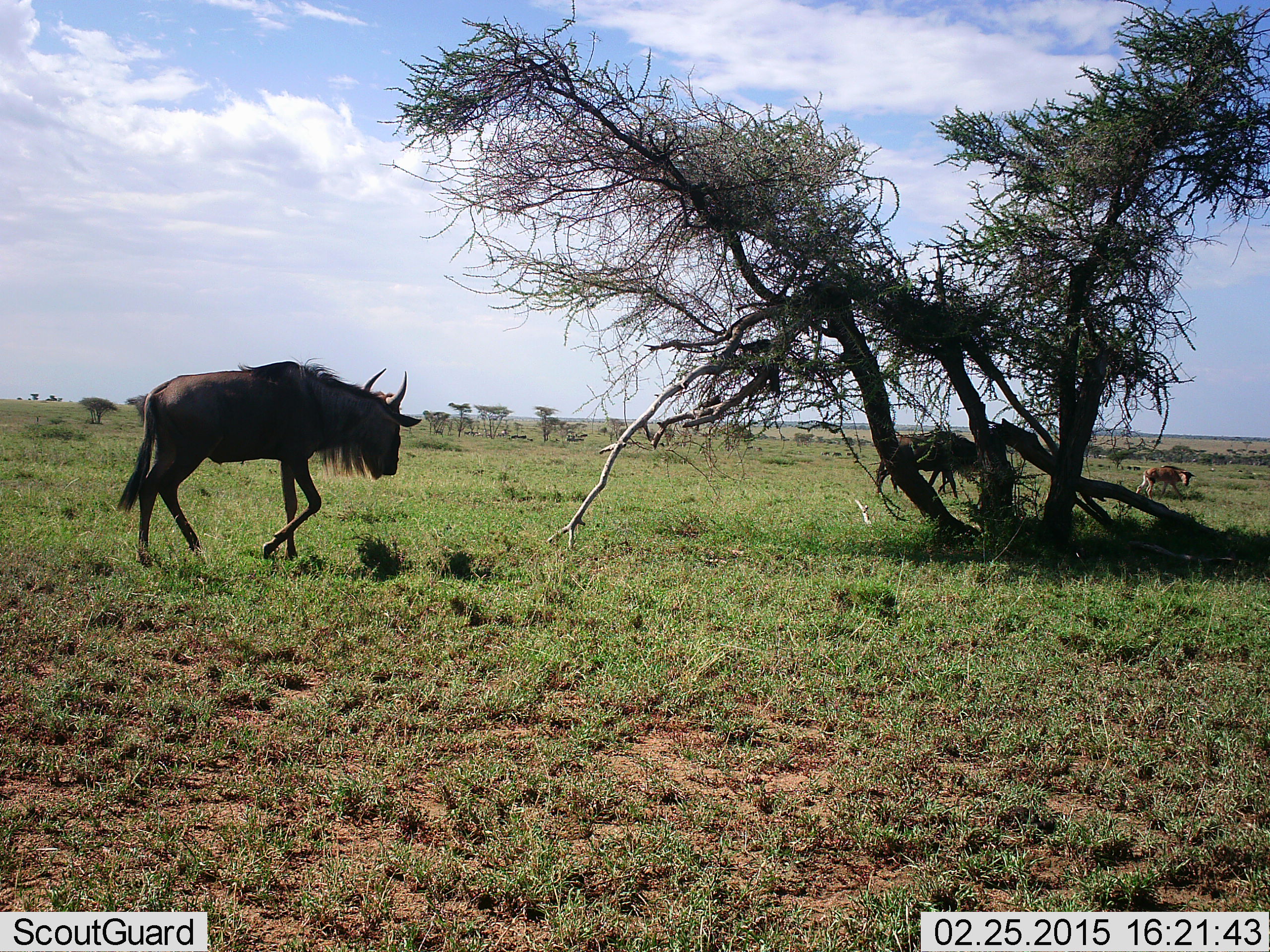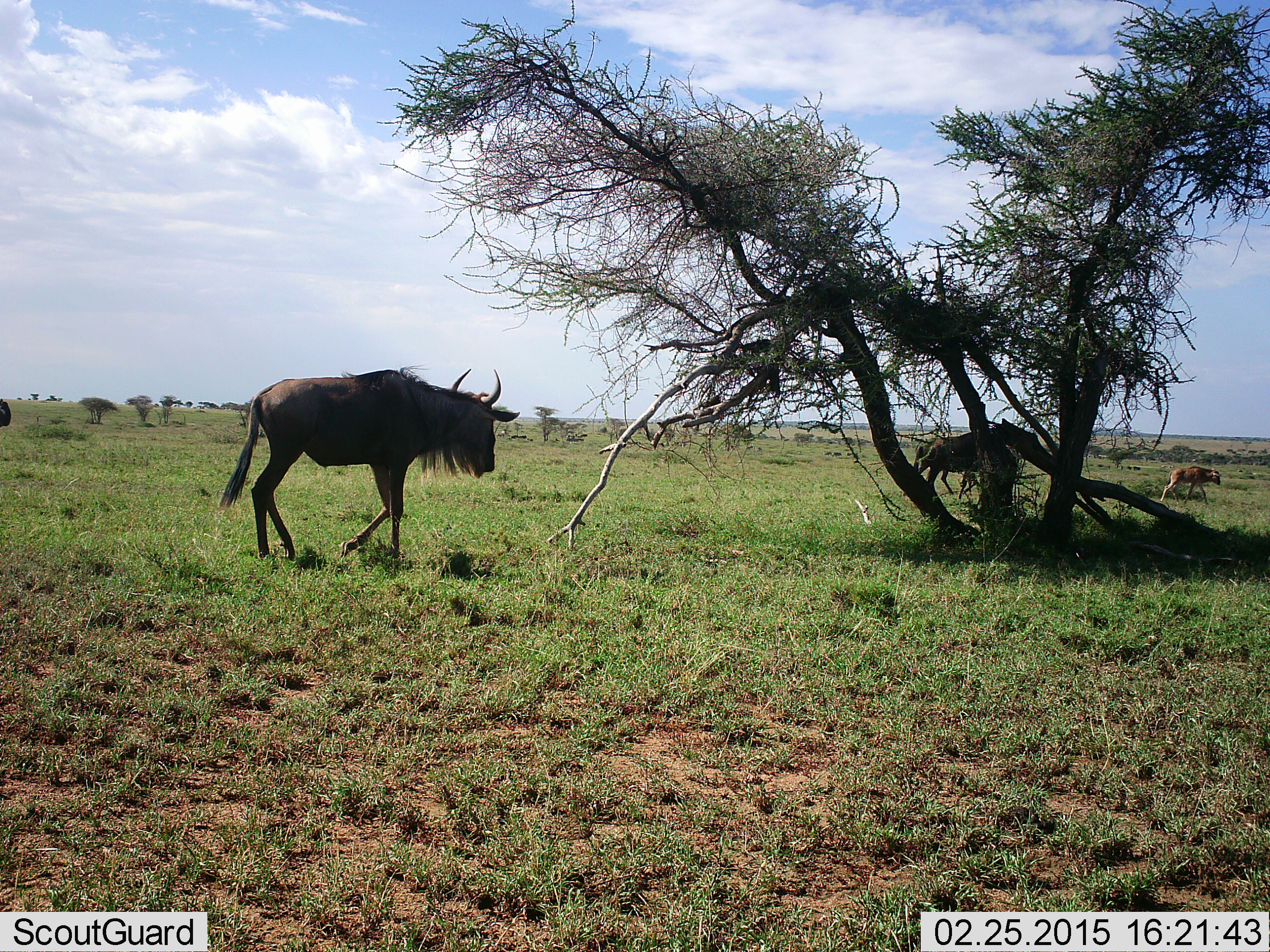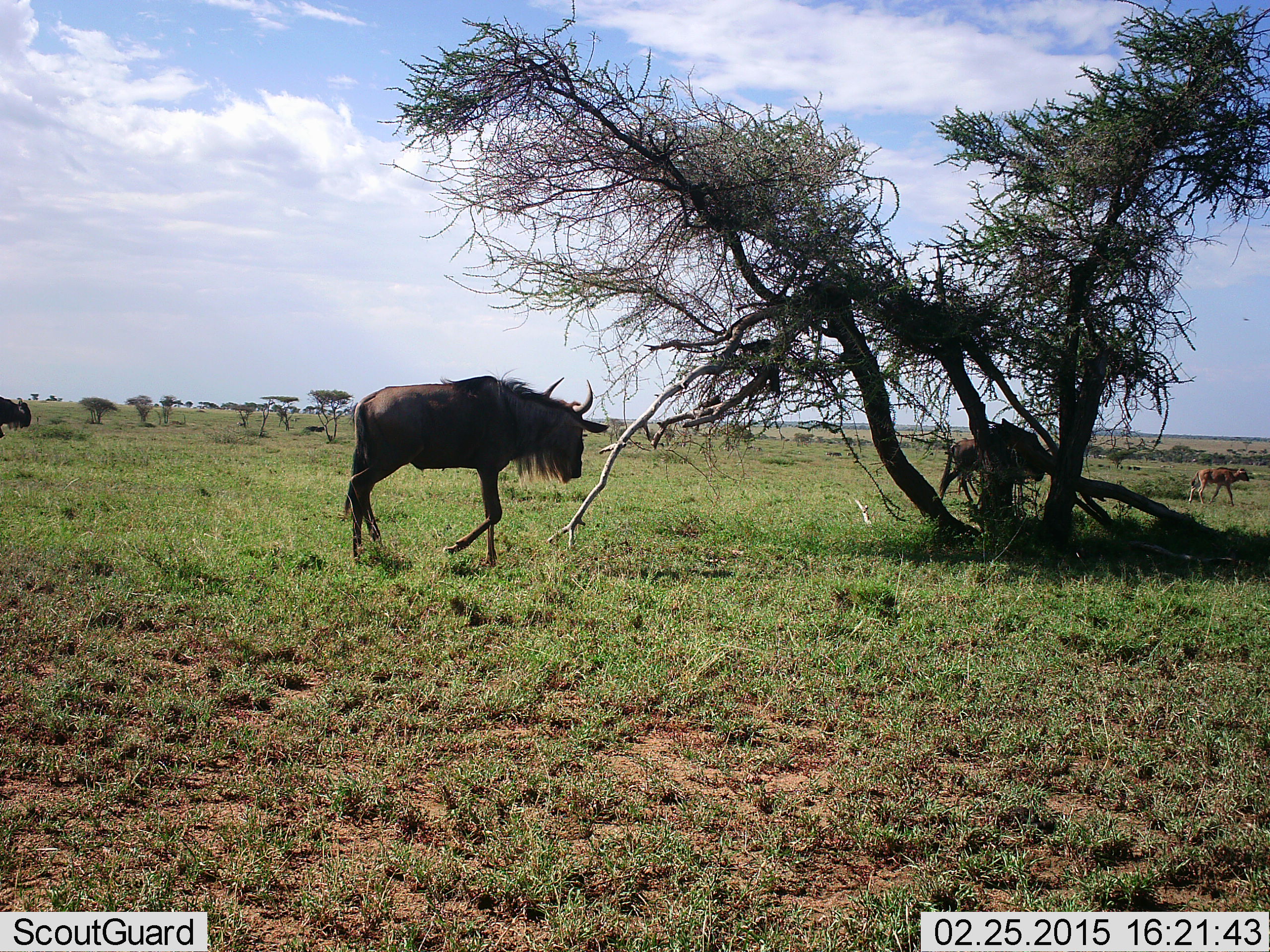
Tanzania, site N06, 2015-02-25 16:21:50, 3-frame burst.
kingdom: Animalia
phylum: Chordata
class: Mammalia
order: Artiodactyla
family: Bovidae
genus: Connochaetes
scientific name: Connochaetes taurinus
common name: blue wildebeest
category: wildebeest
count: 3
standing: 0%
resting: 0%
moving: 100%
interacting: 0%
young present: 82%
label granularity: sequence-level